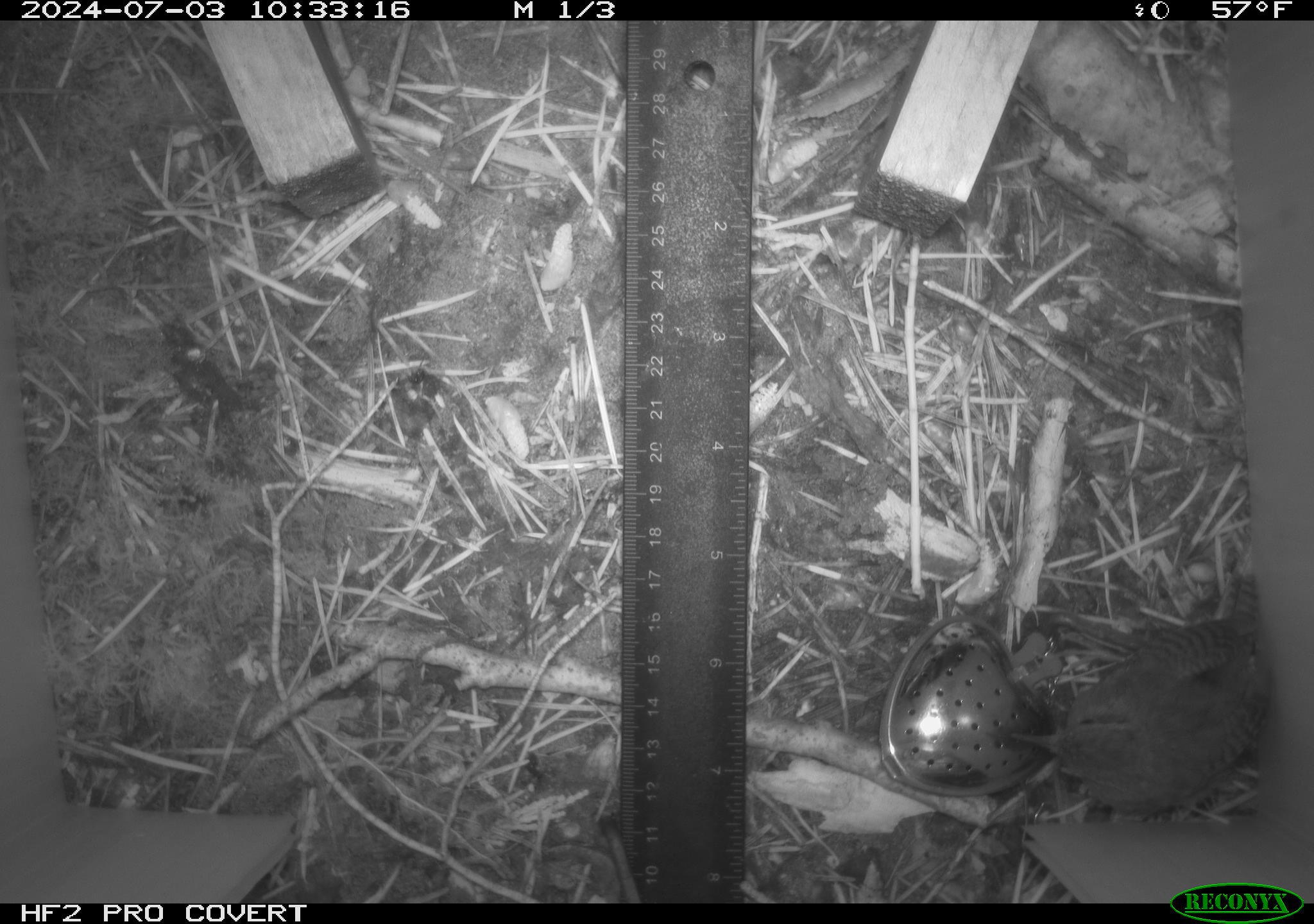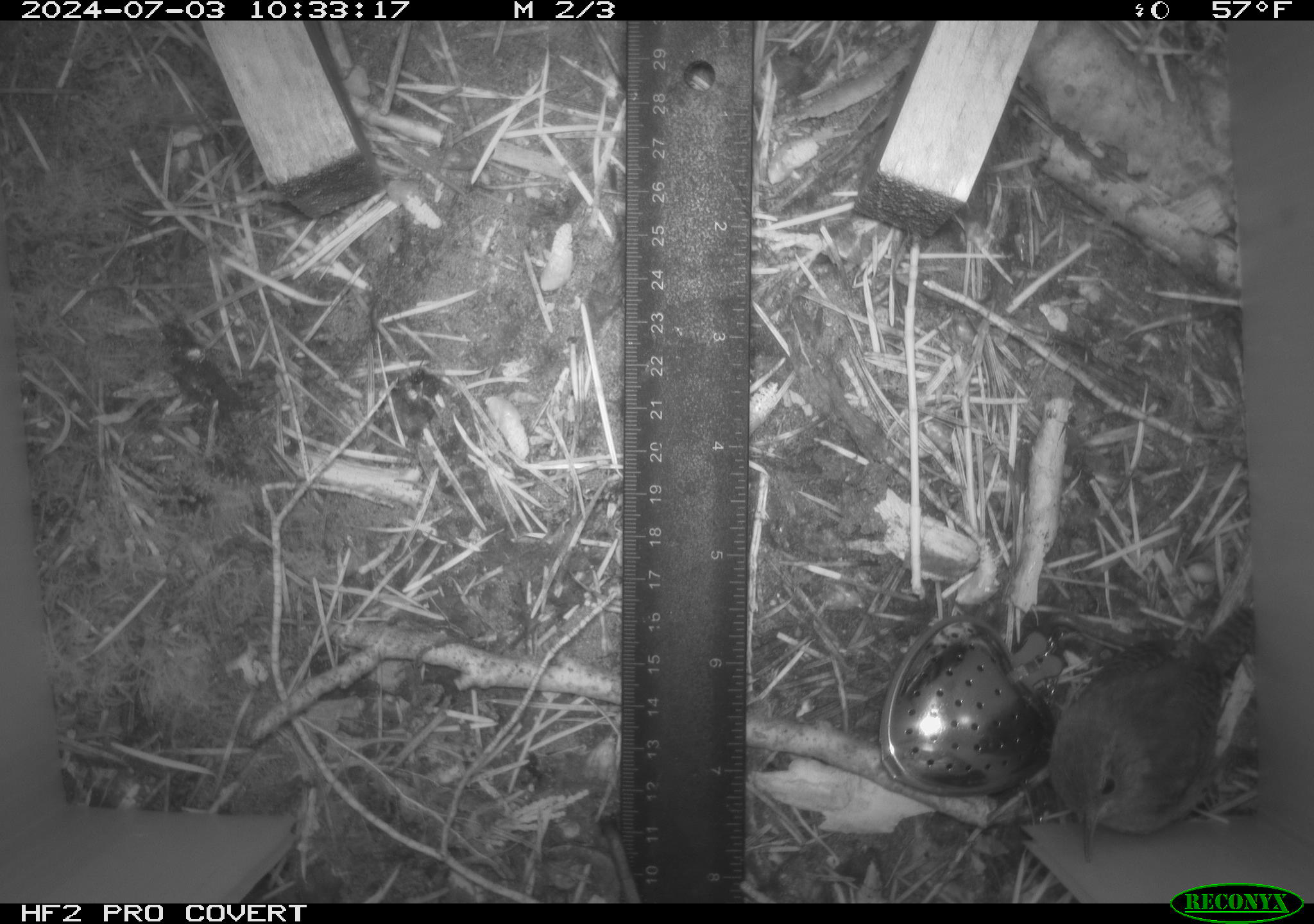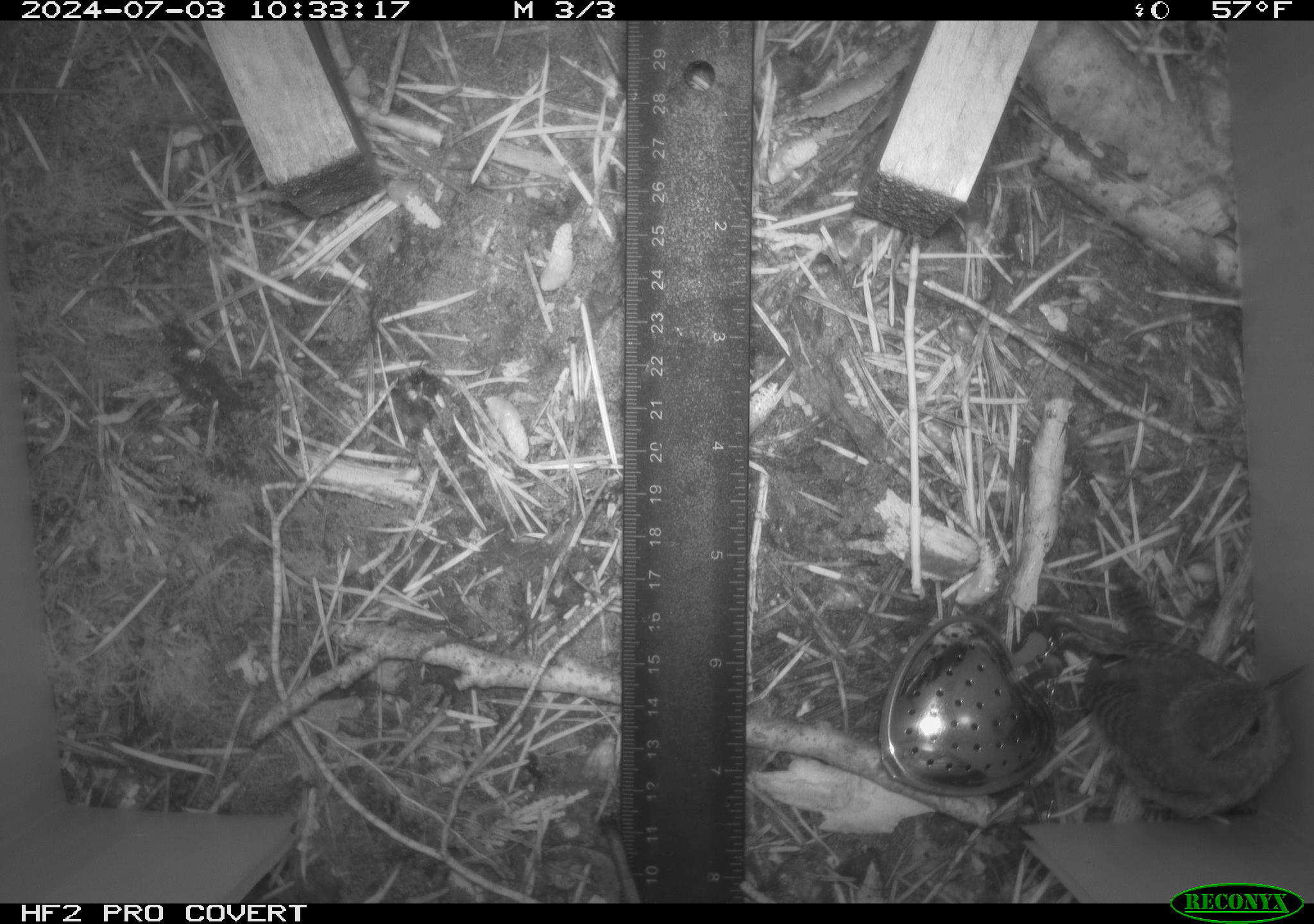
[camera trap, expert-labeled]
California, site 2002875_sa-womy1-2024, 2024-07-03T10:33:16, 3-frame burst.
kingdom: Animalia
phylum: Chordata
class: Aves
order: Passeriformes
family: Troglodytidae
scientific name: Troglodytidae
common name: wren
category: troglodytidae family